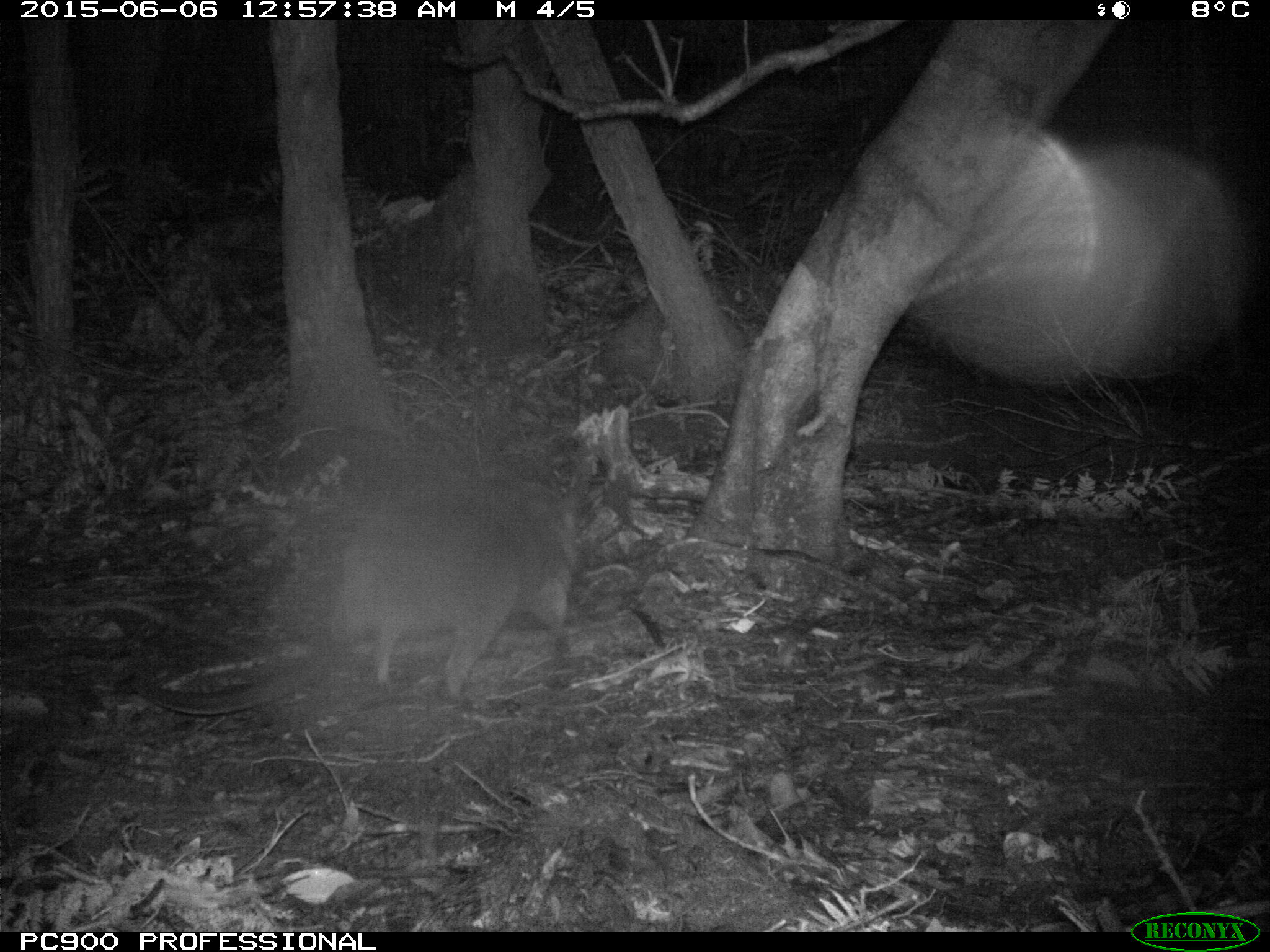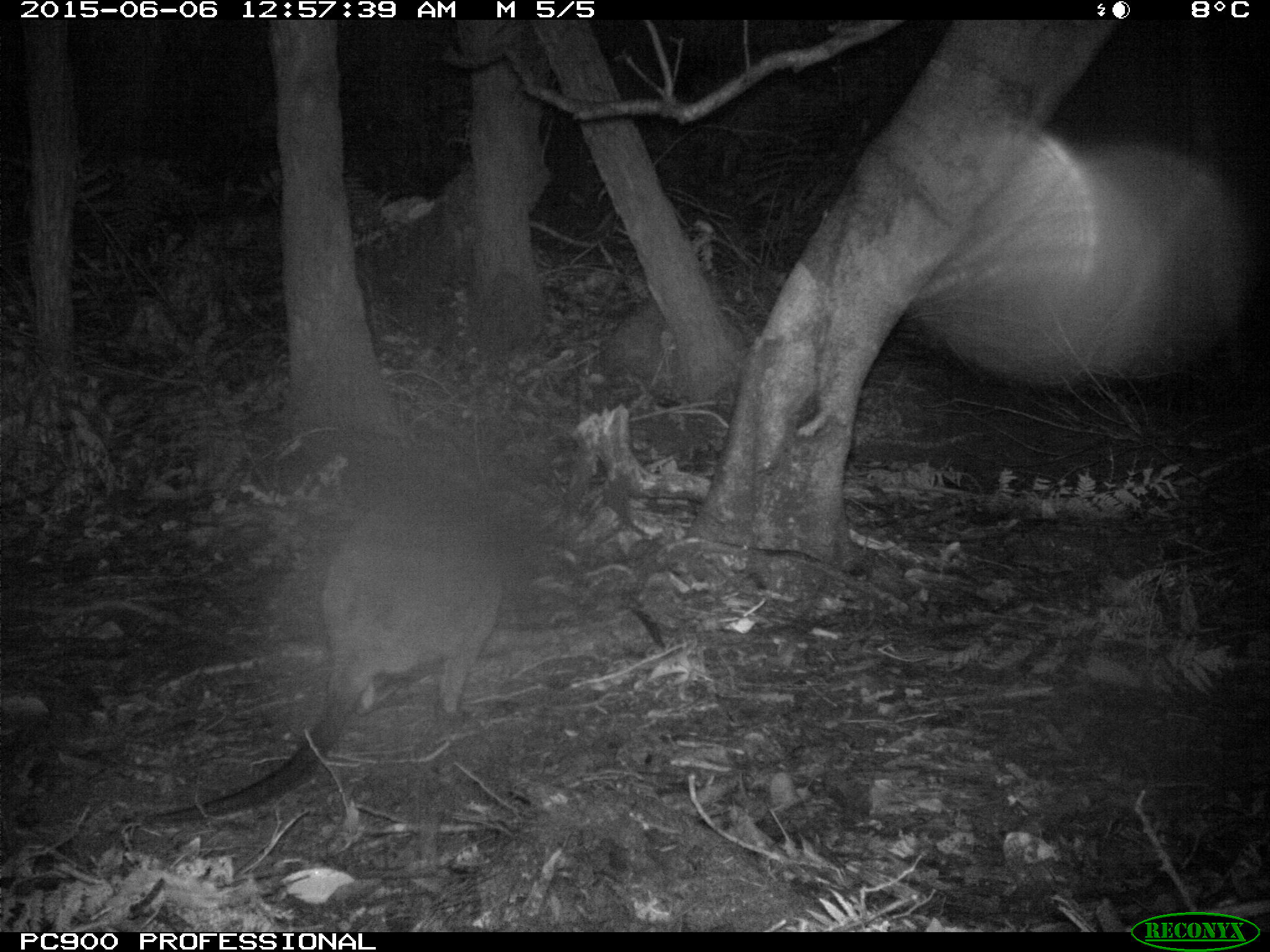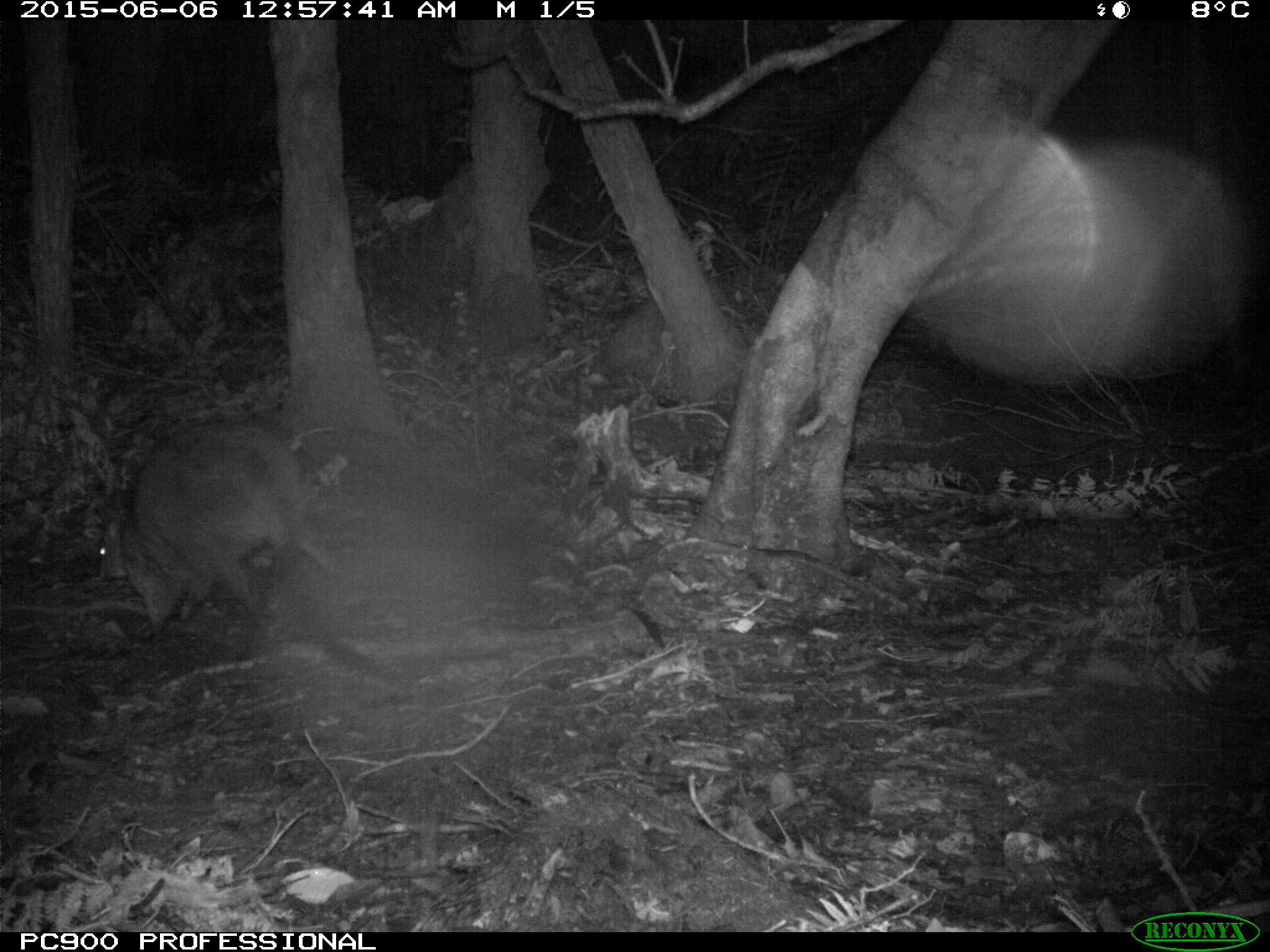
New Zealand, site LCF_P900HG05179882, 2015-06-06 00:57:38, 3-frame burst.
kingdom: Animalia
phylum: Chordata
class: Mammalia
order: Diprotodontia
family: Macropodidae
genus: Notamacropus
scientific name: Notamacropus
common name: wallaby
Wallaby (Notamacropus).